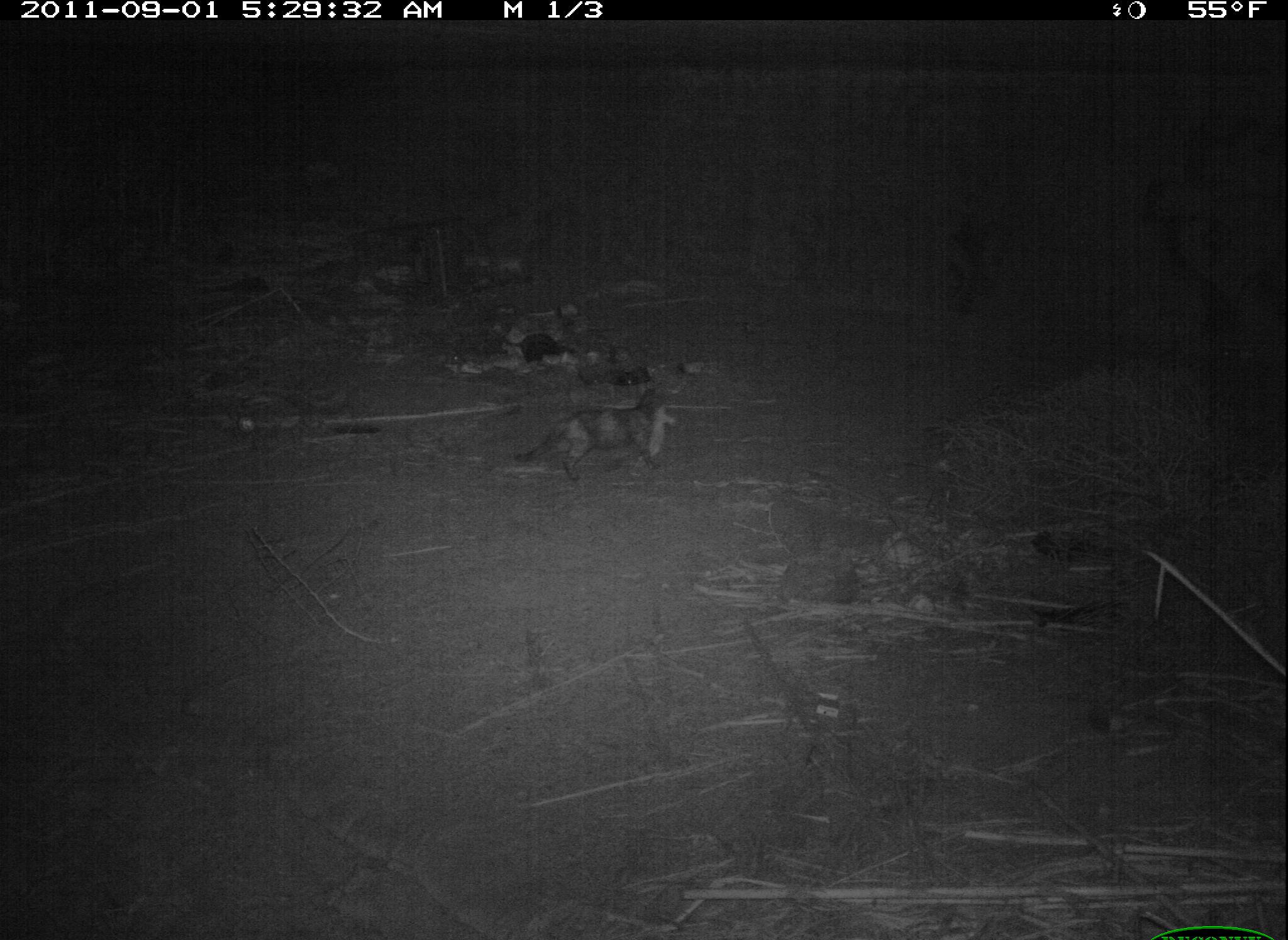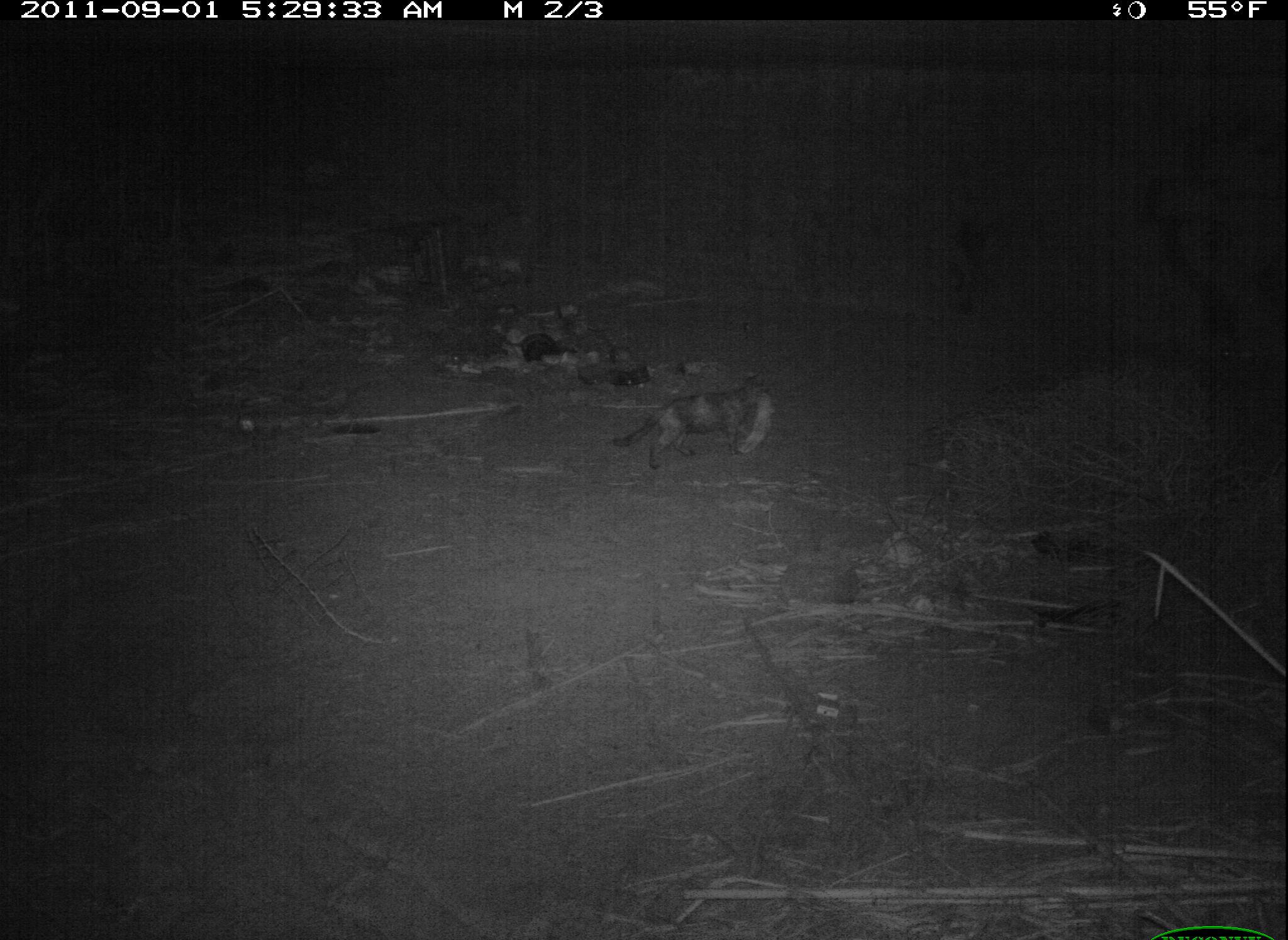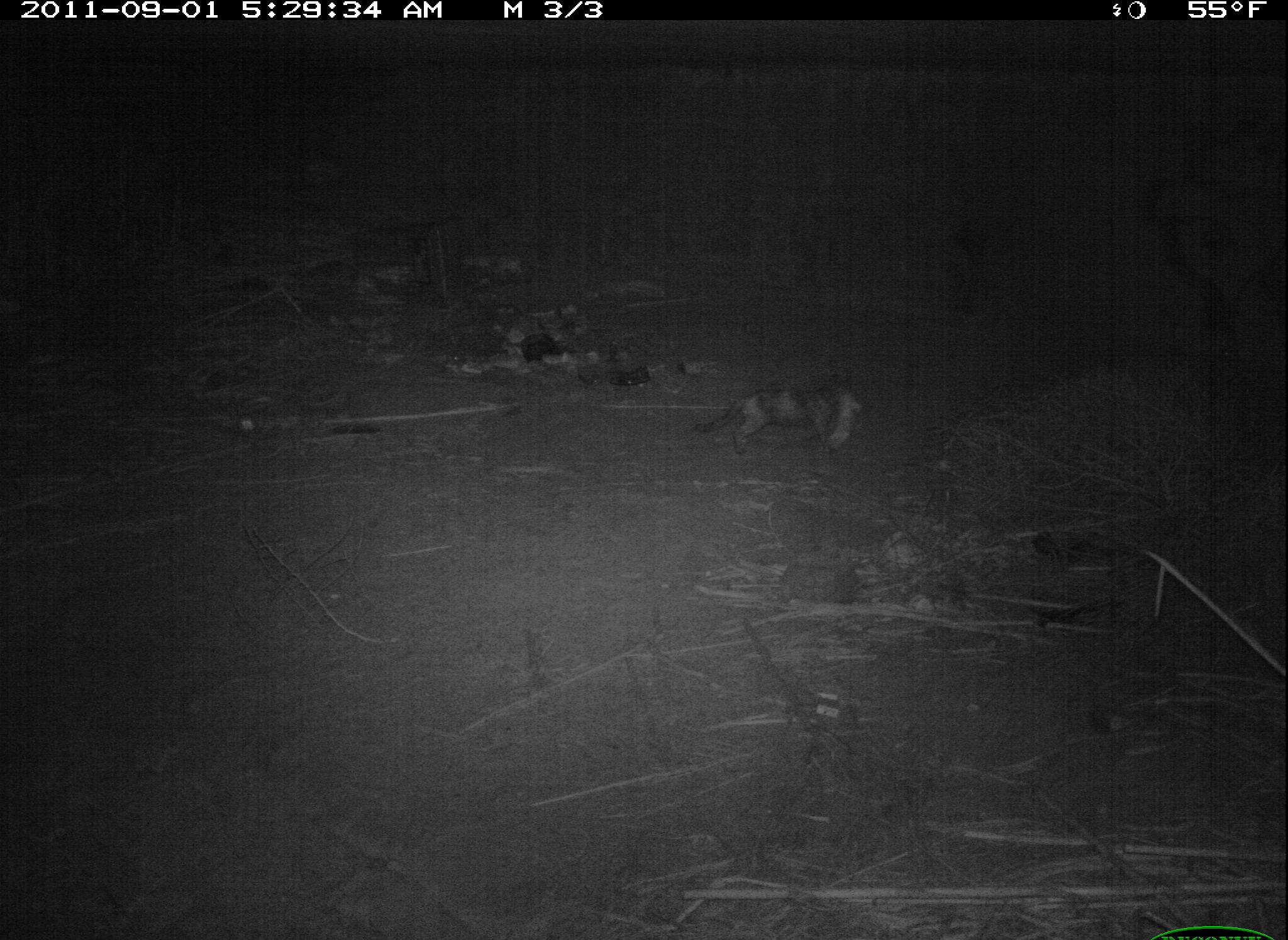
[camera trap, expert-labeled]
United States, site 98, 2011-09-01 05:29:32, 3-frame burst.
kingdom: Animalia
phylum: Chordata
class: Mammalia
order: Carnivora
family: Felidae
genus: Felis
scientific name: Felis catus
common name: cat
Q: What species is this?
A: Cat (Felis catus).